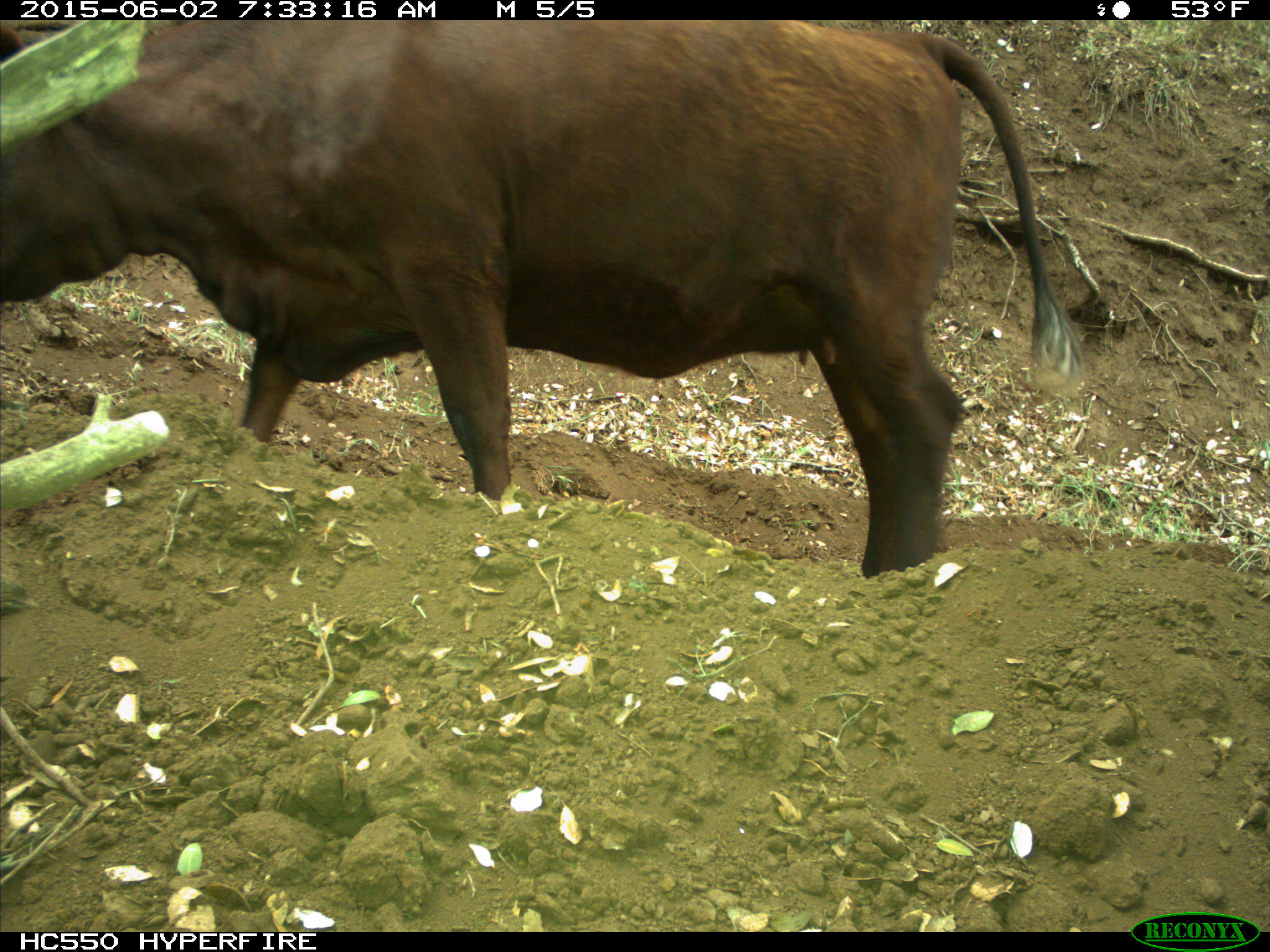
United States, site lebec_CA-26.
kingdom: Animalia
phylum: Chordata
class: Mammalia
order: Artiodactyla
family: Bovidae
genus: Bos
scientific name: Bos taurus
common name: domestic cow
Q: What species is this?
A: Bos taurus (domestic cow).